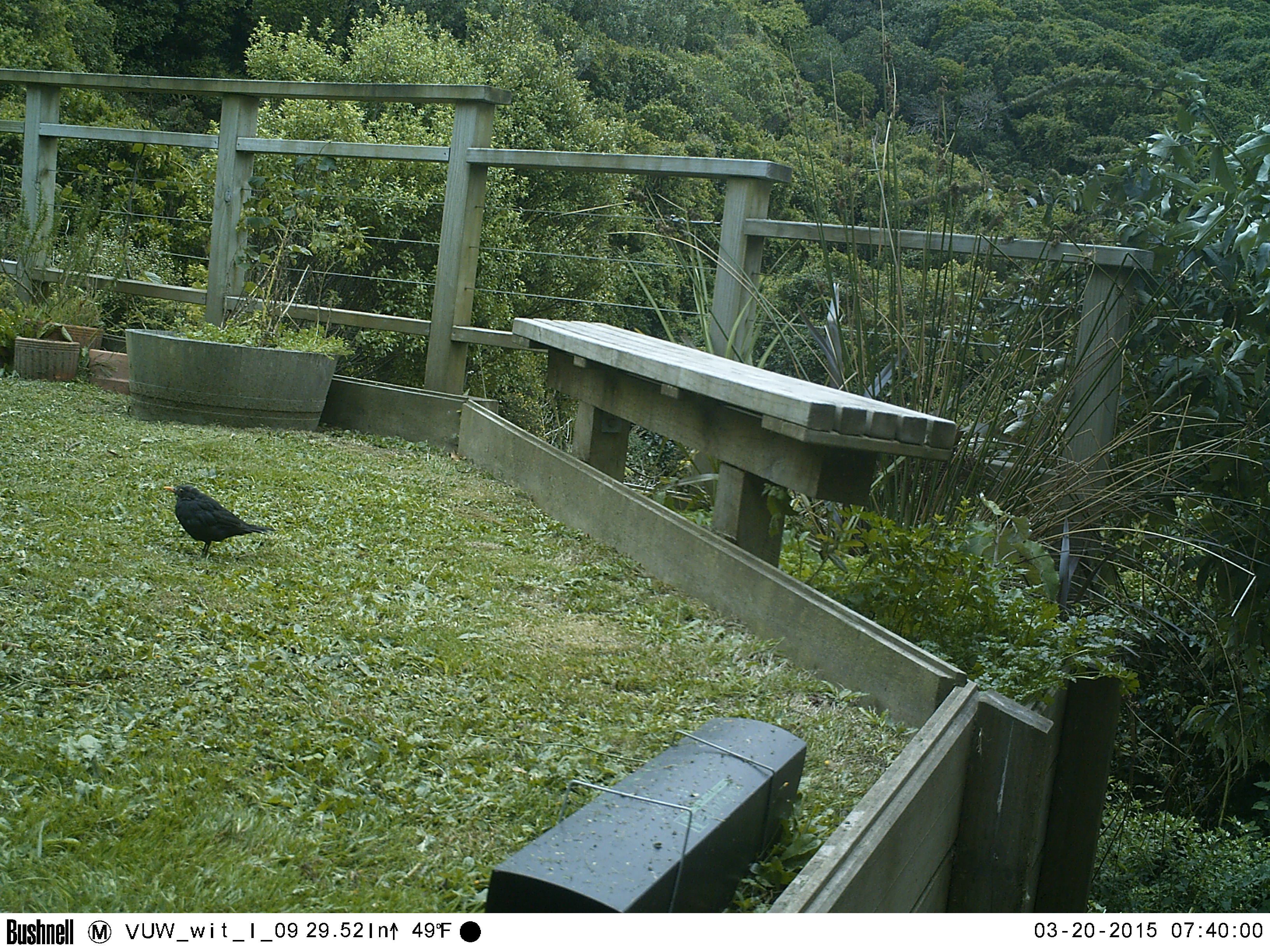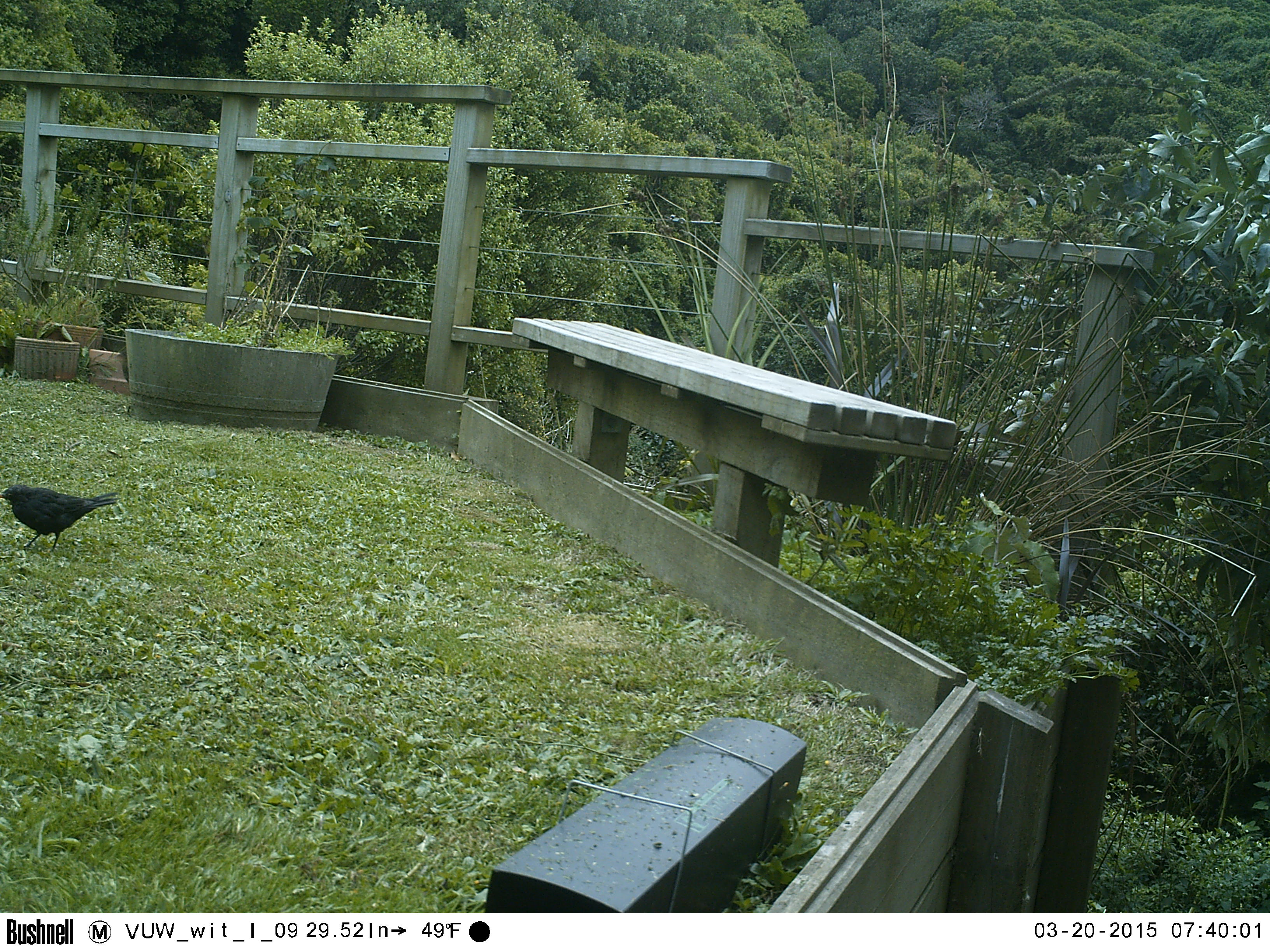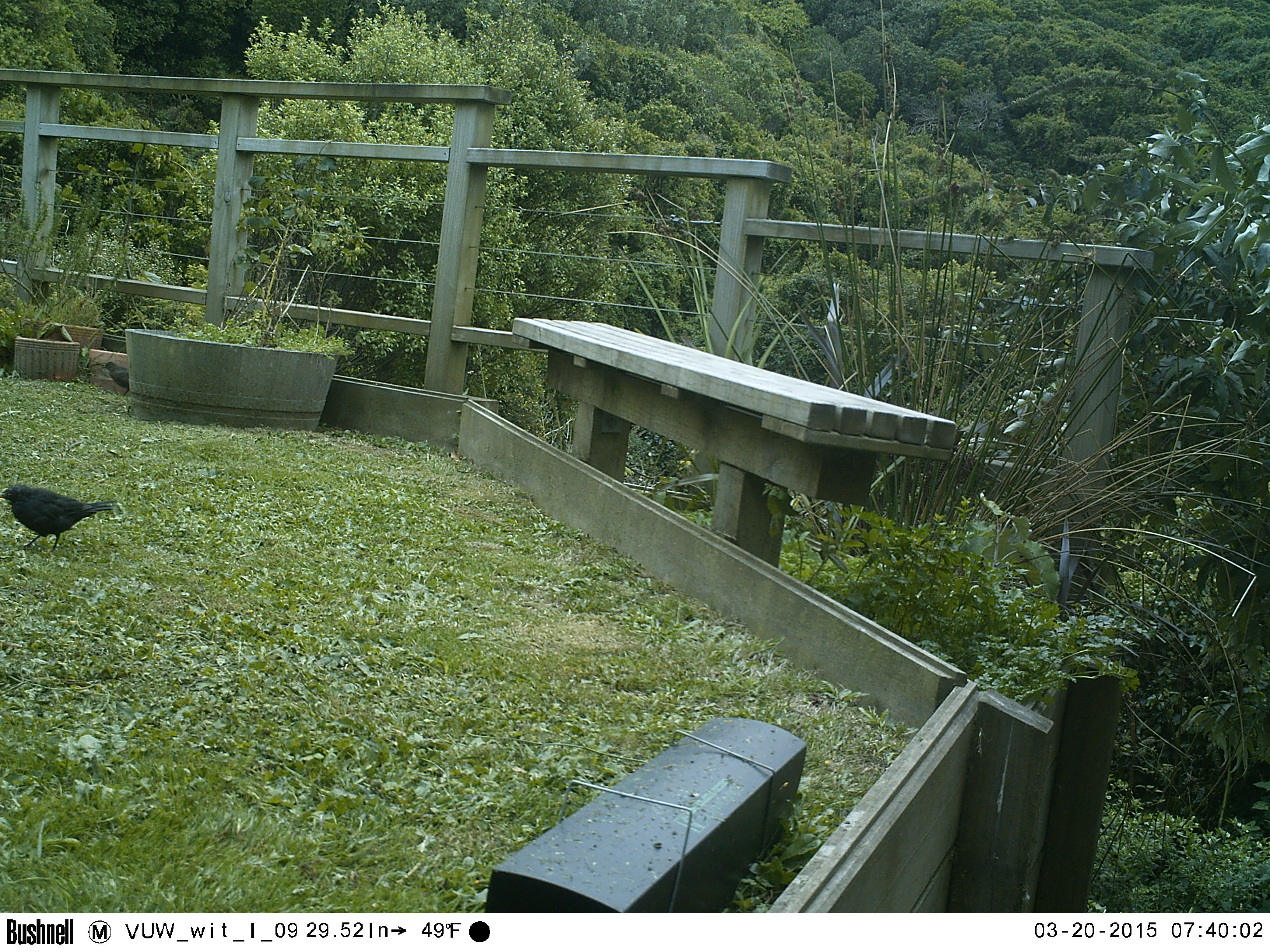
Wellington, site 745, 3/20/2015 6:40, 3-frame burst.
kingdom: Animalia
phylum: Chordata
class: Aves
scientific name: Aves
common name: bird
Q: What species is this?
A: Bird (Aves).